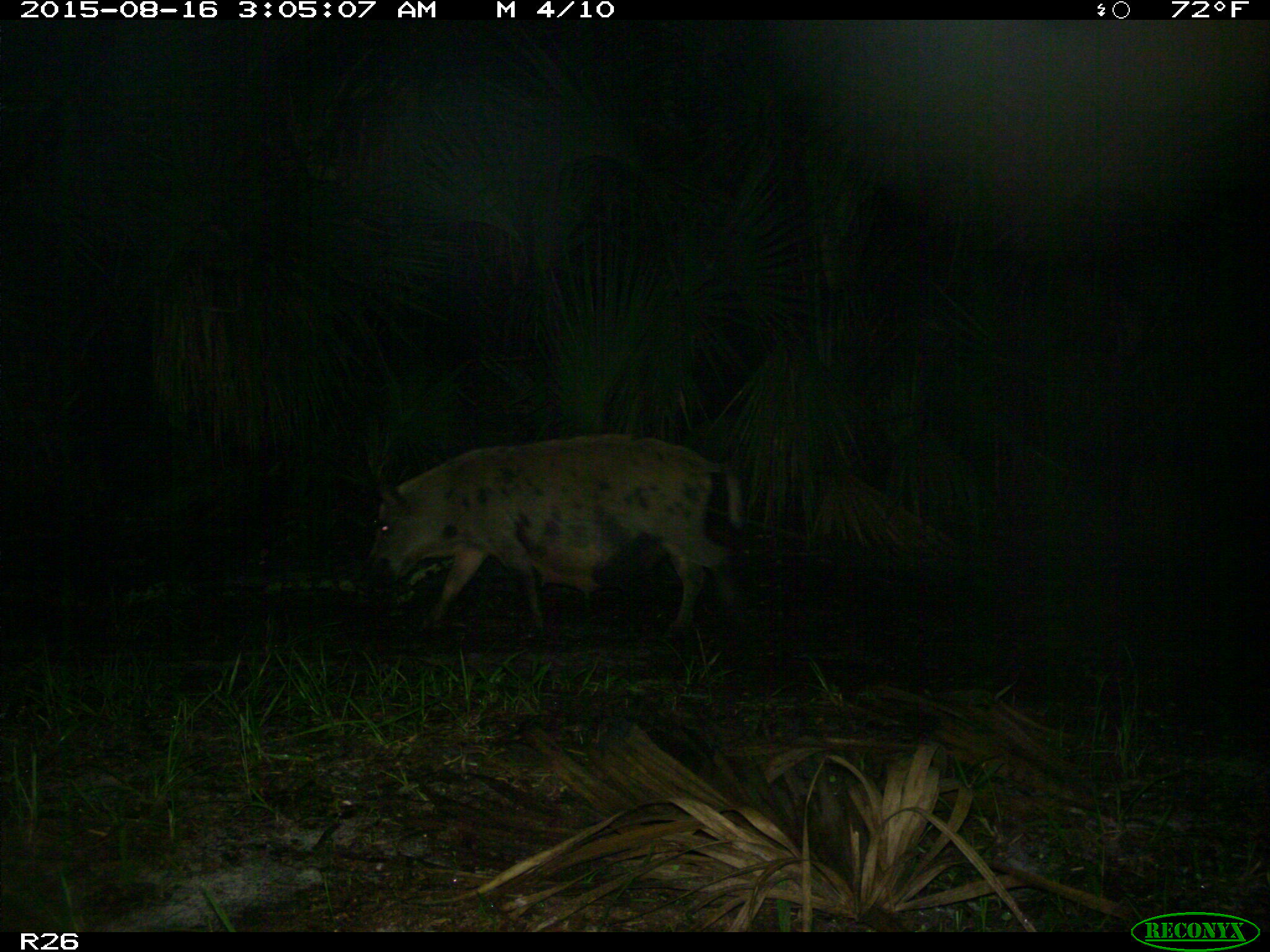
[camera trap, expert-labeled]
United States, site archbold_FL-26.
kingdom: Animalia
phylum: Chordata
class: Mammalia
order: Artiodactyla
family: Suidae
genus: Sus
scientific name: Sus scrofa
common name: wild boar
Sus scrofa (wild boar).